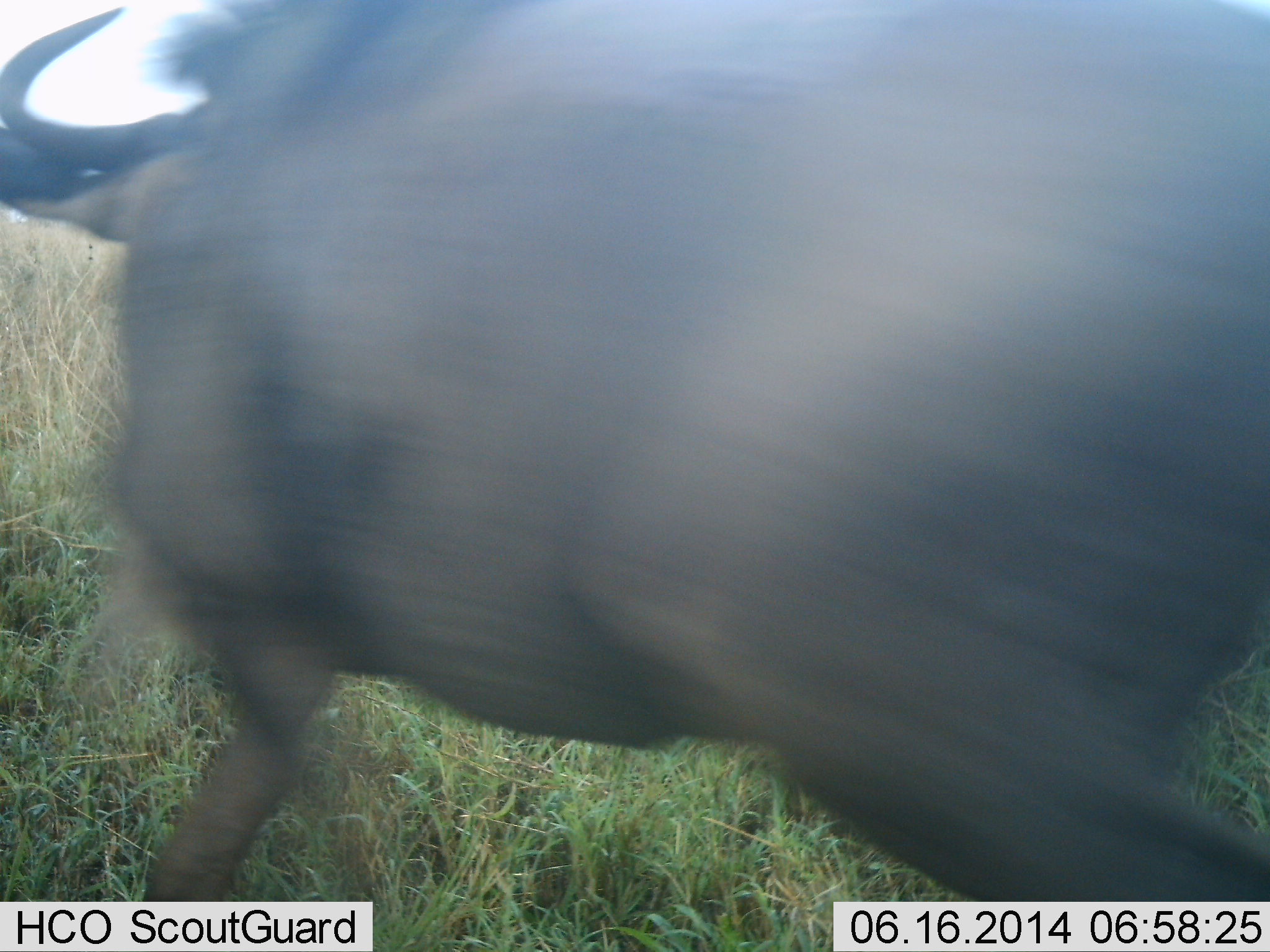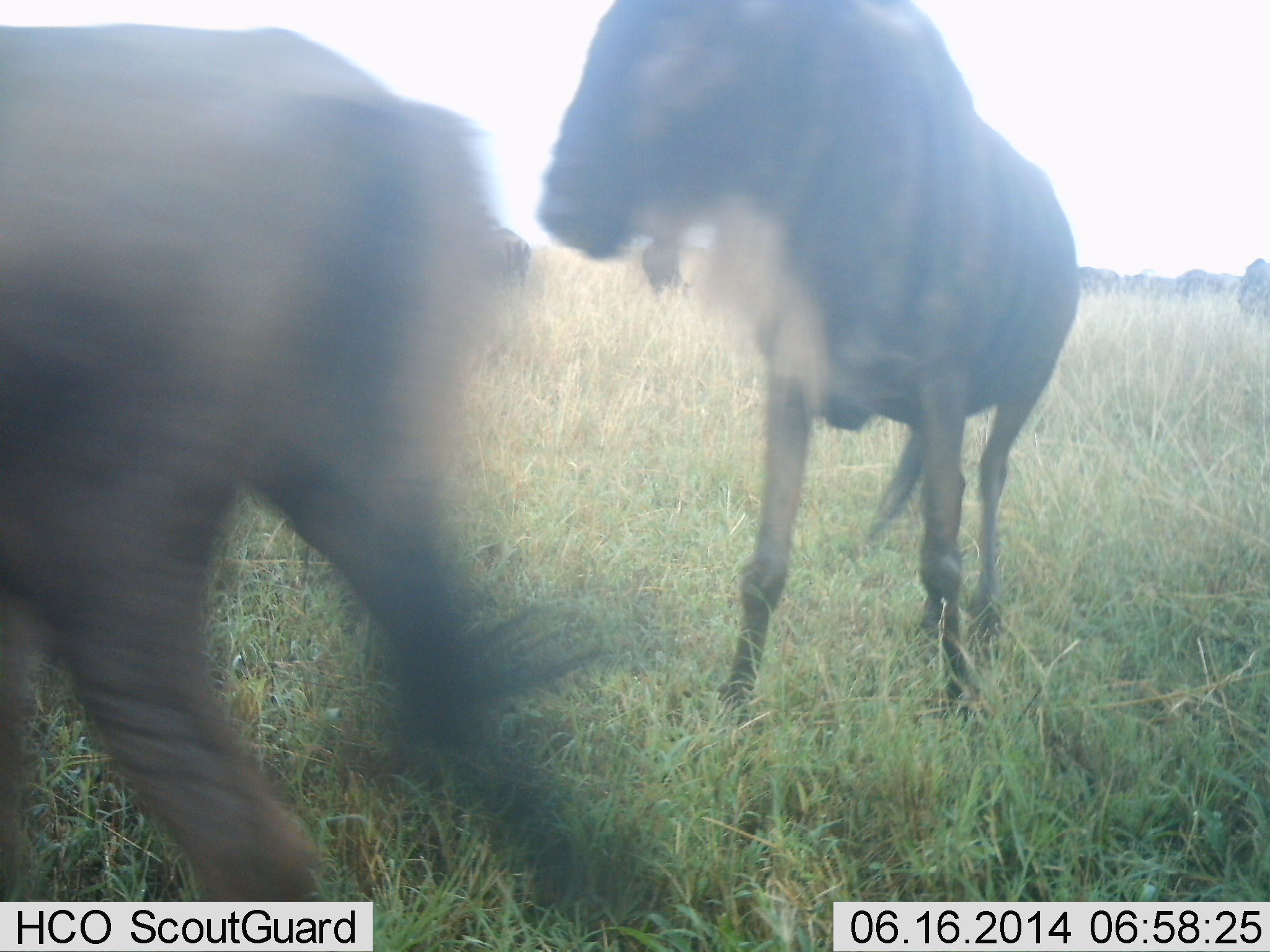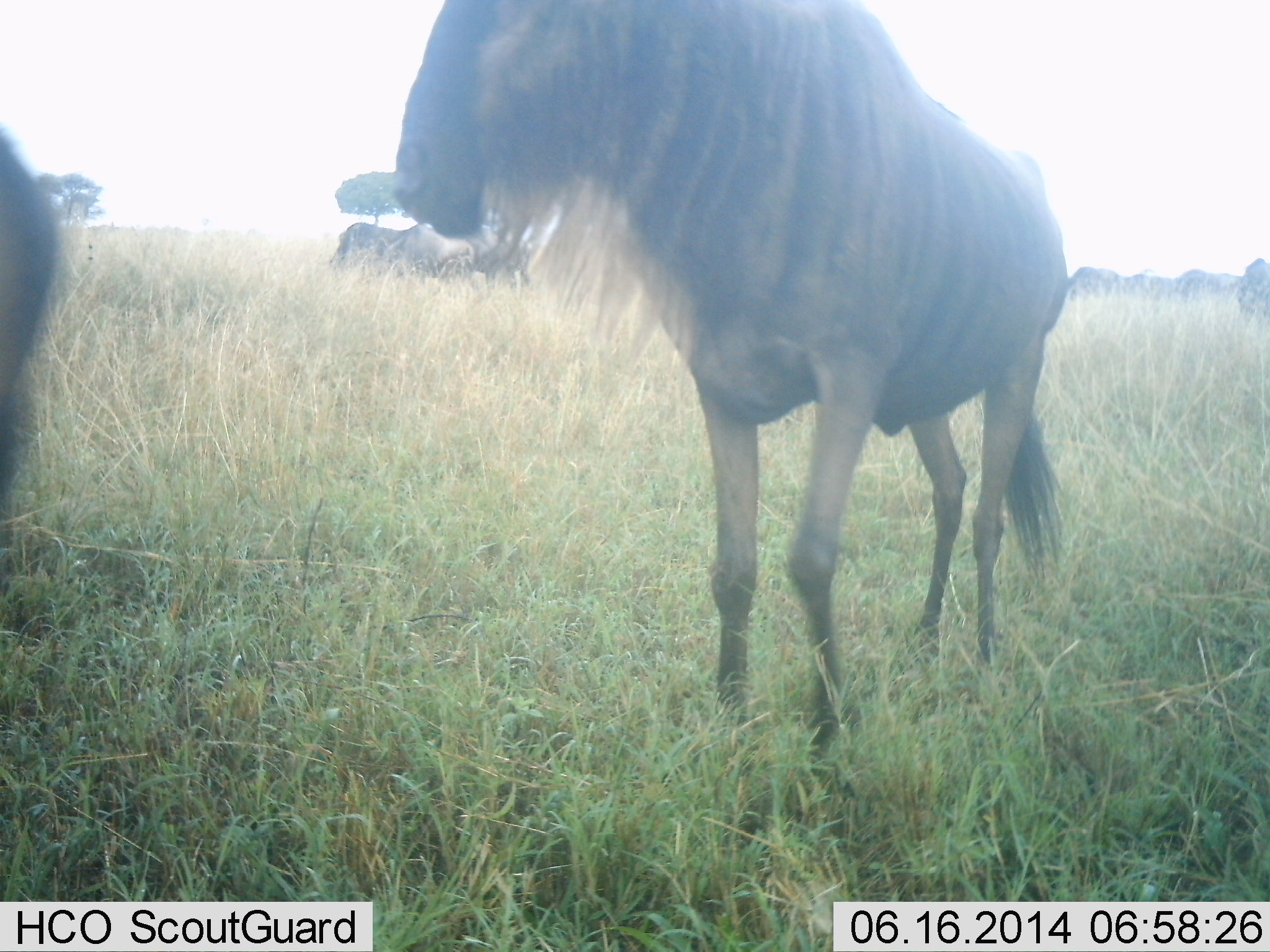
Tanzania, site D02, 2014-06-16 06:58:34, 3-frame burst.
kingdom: Animalia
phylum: Chordata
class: Mammalia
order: Artiodactyla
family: Bovidae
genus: Connochaetes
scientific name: Connochaetes taurinus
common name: blue wildebeest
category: wildebeest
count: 3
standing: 50%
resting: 0%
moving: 80%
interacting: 30%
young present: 0%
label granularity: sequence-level